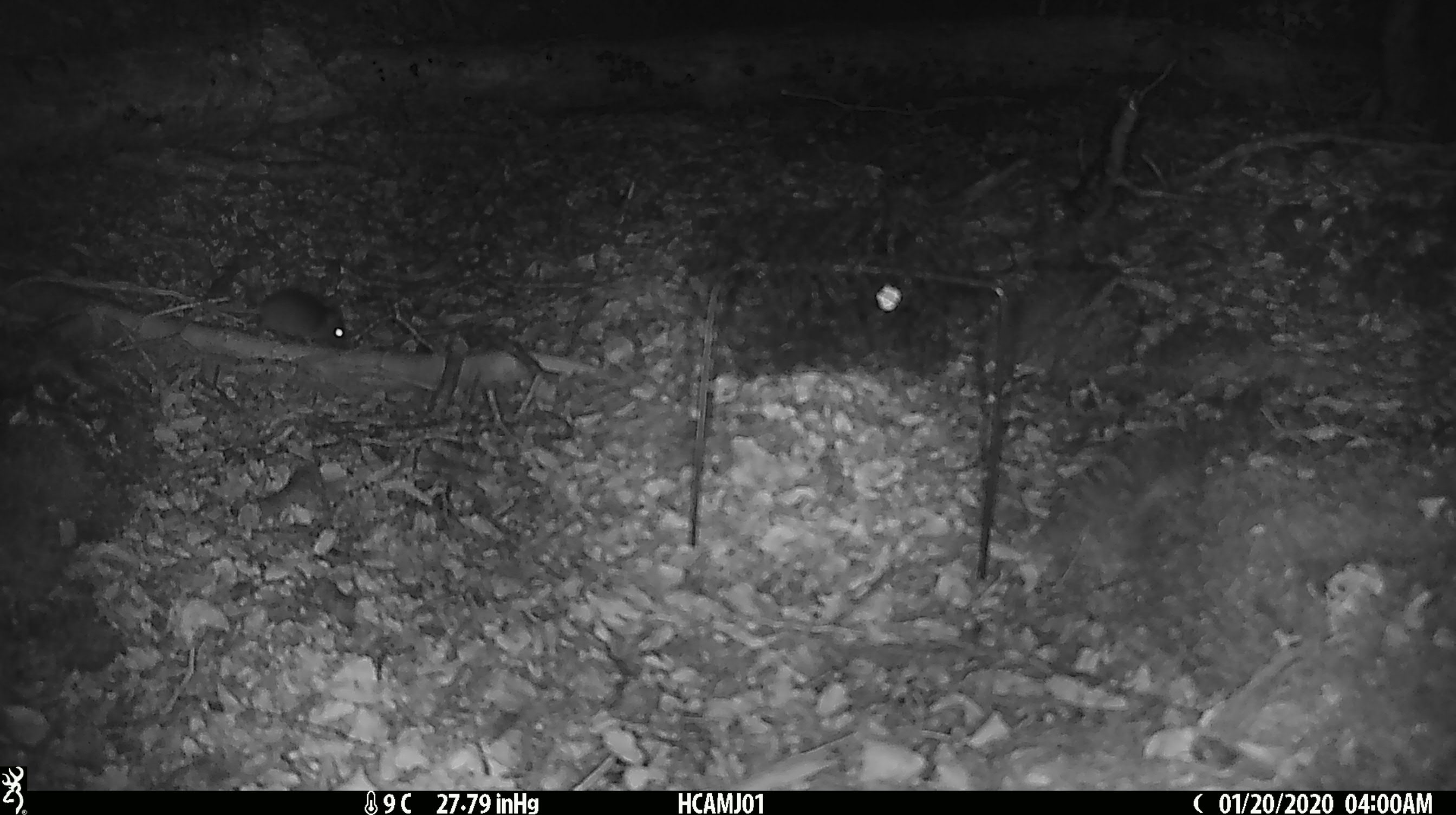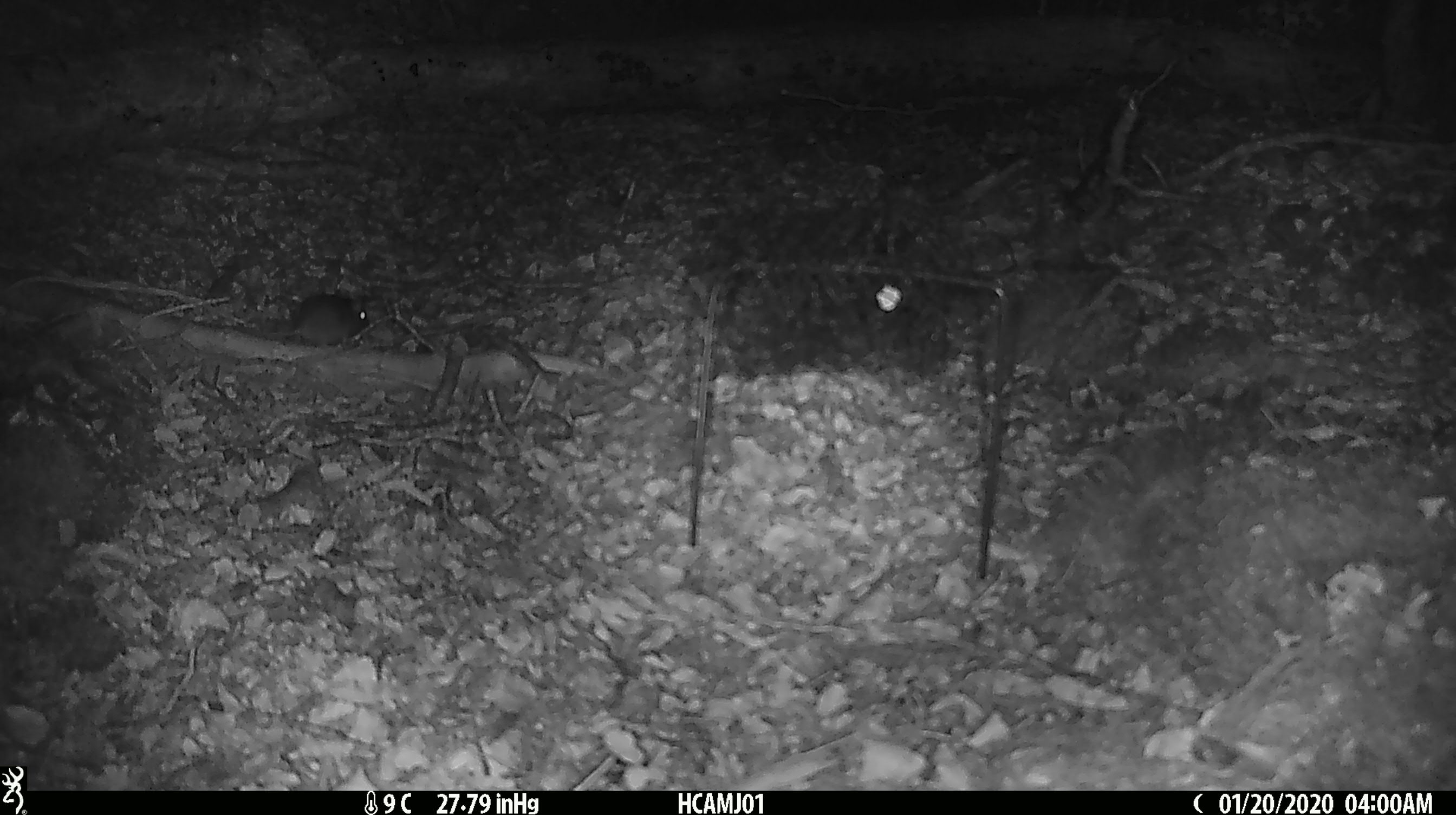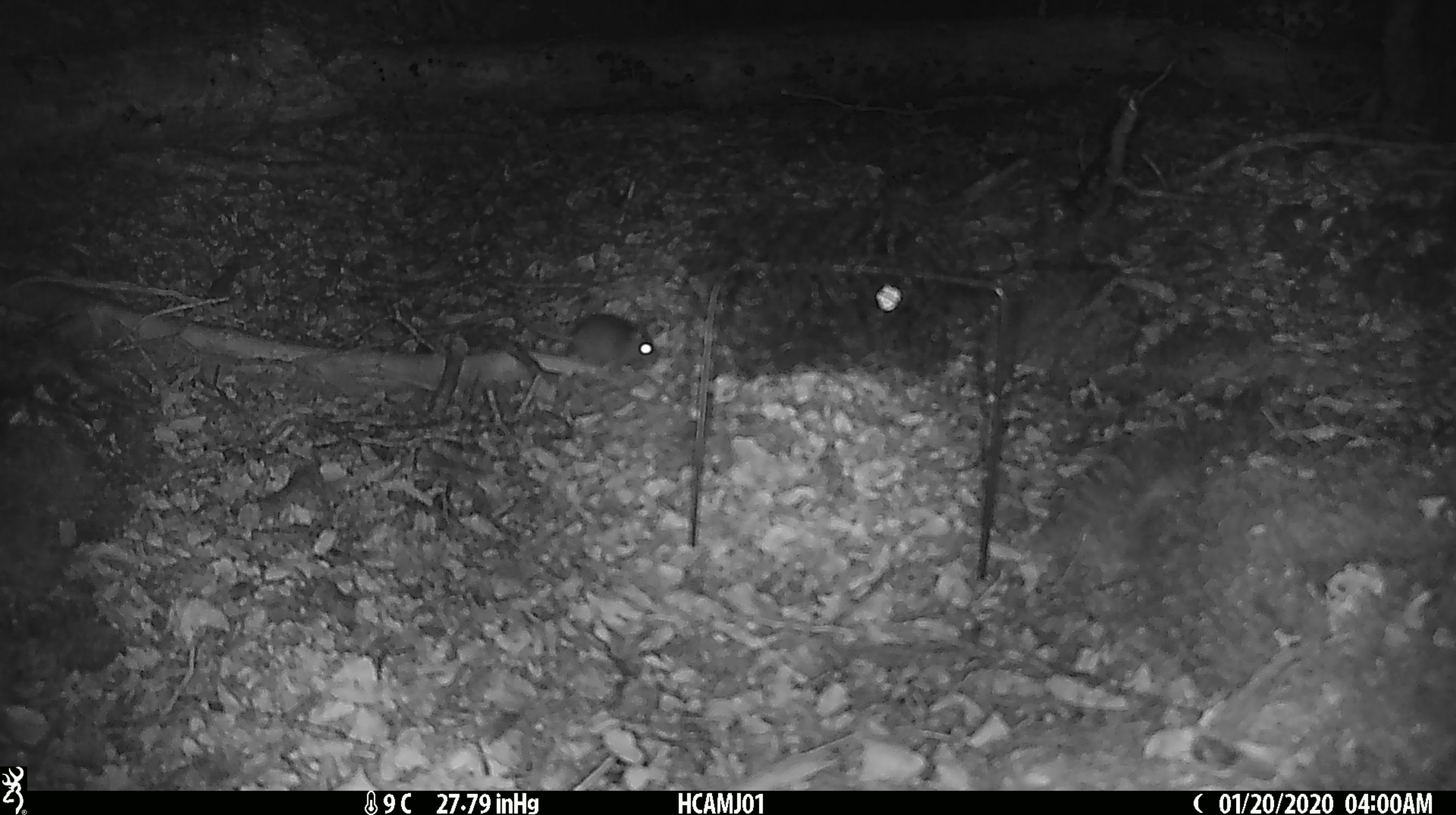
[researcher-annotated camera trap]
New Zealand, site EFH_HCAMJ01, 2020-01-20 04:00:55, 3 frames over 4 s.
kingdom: Animalia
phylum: Chordata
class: Mammalia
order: Rodentia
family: Muridae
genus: Mus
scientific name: Mus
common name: mouse